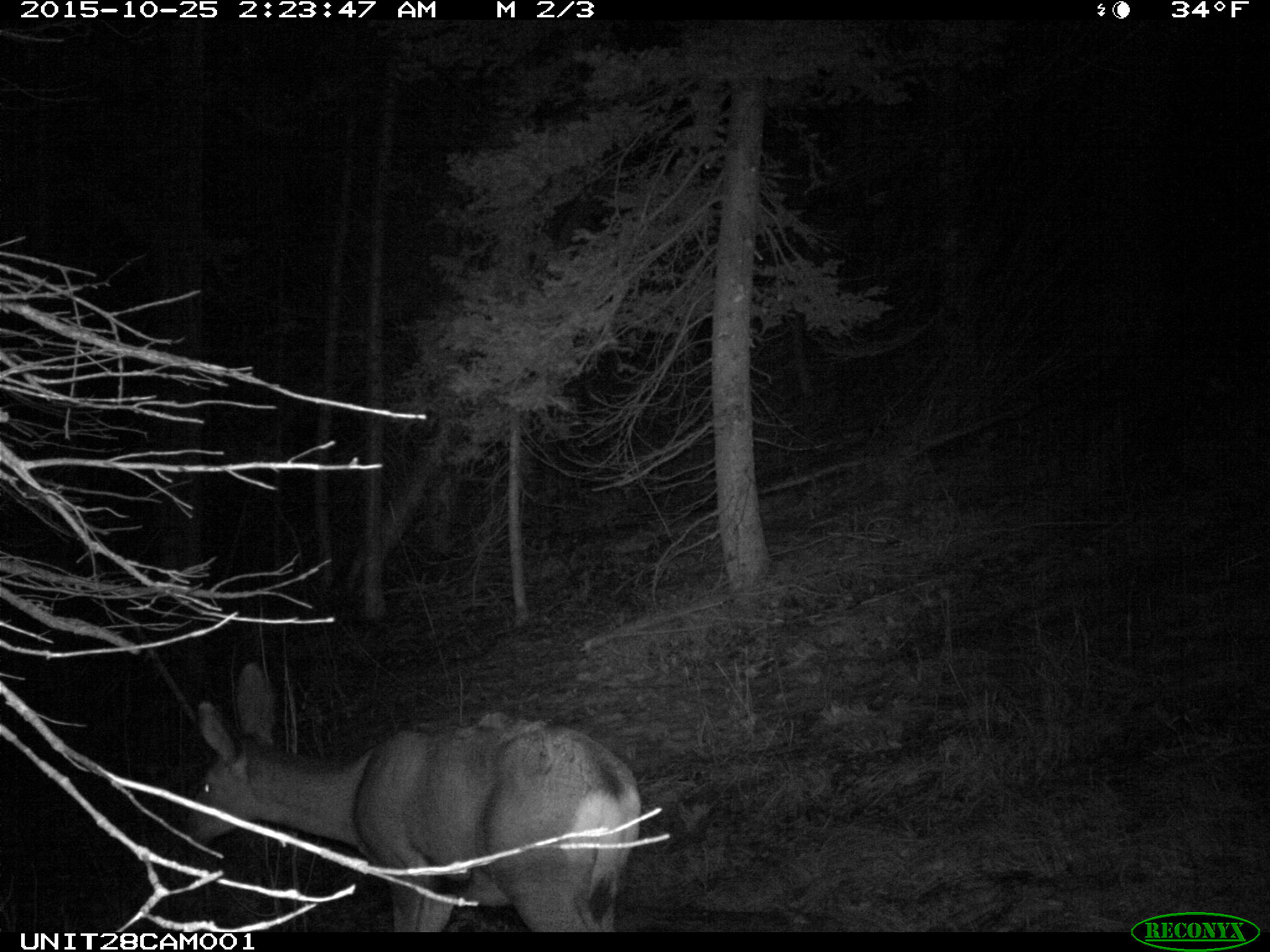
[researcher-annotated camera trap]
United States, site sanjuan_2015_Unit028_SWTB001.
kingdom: Animalia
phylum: Chordata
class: Mammalia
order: Artiodactyla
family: Cervidae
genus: Odocoileus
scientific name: Odocoileus hemionus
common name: mule deer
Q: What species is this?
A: Odocoileus hemionus (mule deer).